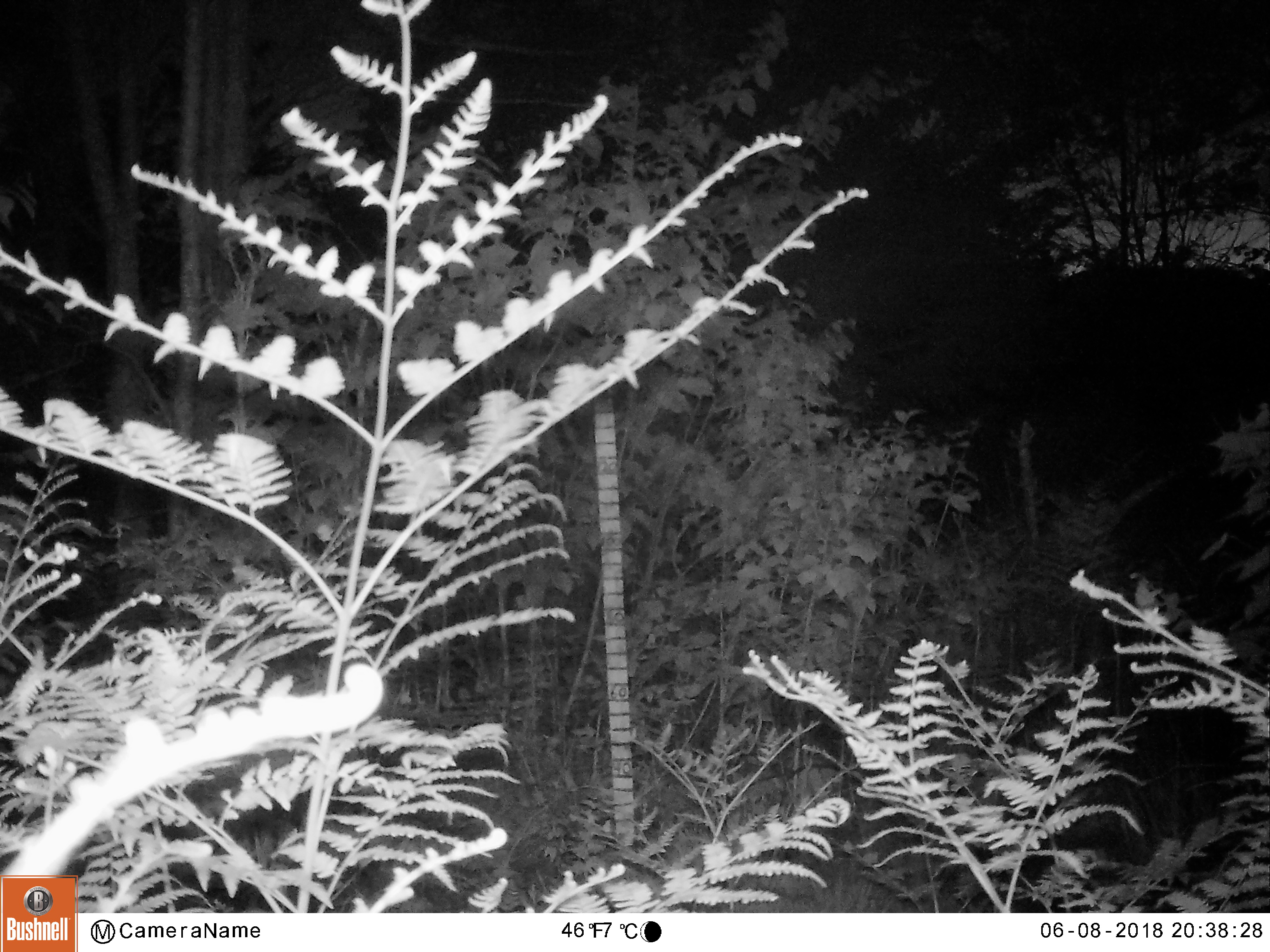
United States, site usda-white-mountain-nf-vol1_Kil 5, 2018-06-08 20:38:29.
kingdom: Animalia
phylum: Chordata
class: Mammalia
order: Artiodactyla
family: Cervidae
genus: Alces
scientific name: Alces alces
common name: moose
Moose (Alces alces).